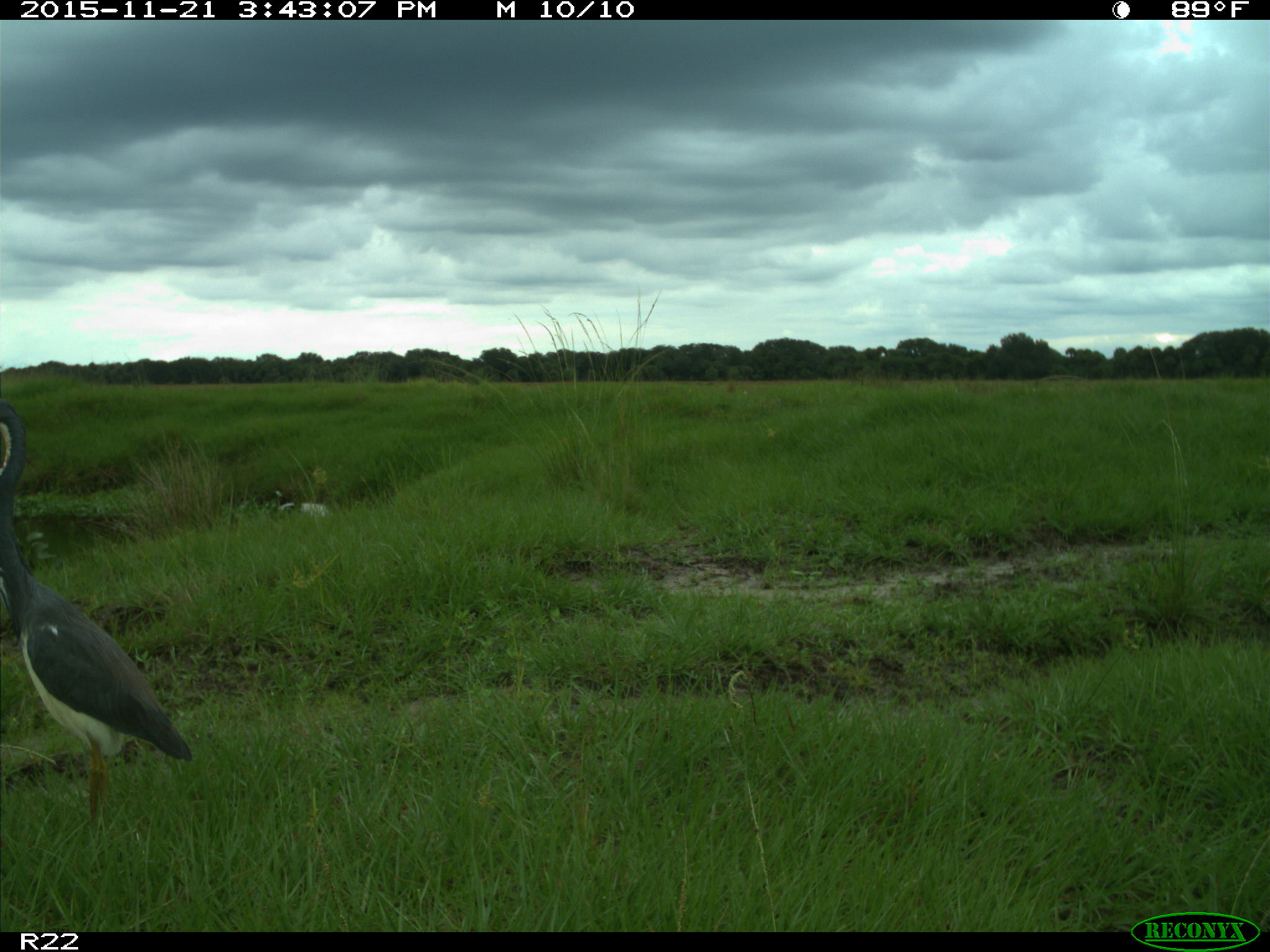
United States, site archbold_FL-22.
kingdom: Animalia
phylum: Chordata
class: Aves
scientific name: Aves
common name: birds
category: unidentified bird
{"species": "unidentified bird (birds) (Aves)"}